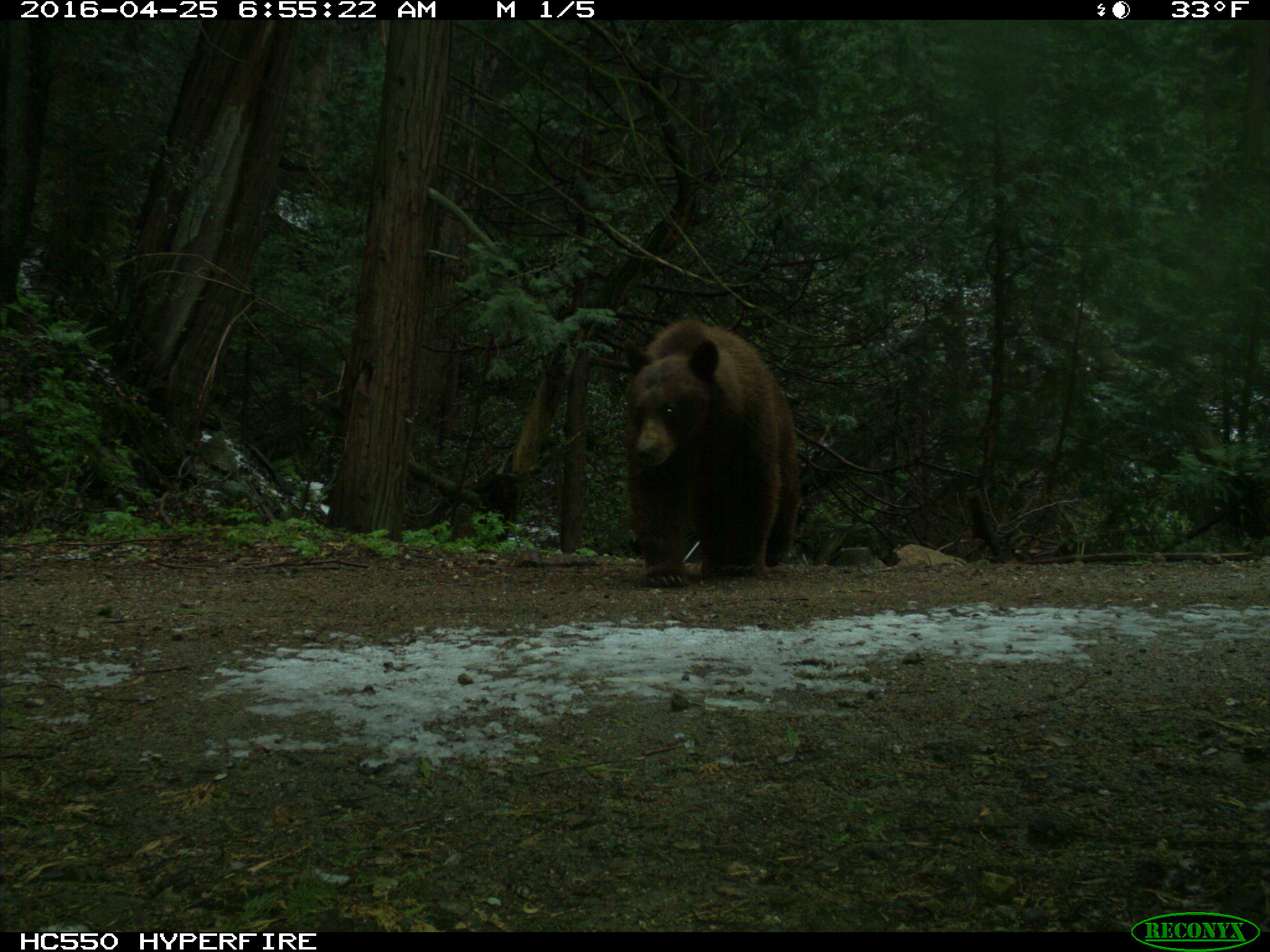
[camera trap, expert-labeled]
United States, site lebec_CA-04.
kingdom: Animalia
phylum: Chordata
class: Mammalia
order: Carnivora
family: Ursidae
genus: Ursus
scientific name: Ursus americanus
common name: american black bear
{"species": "Ursus americanus (american black bear)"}